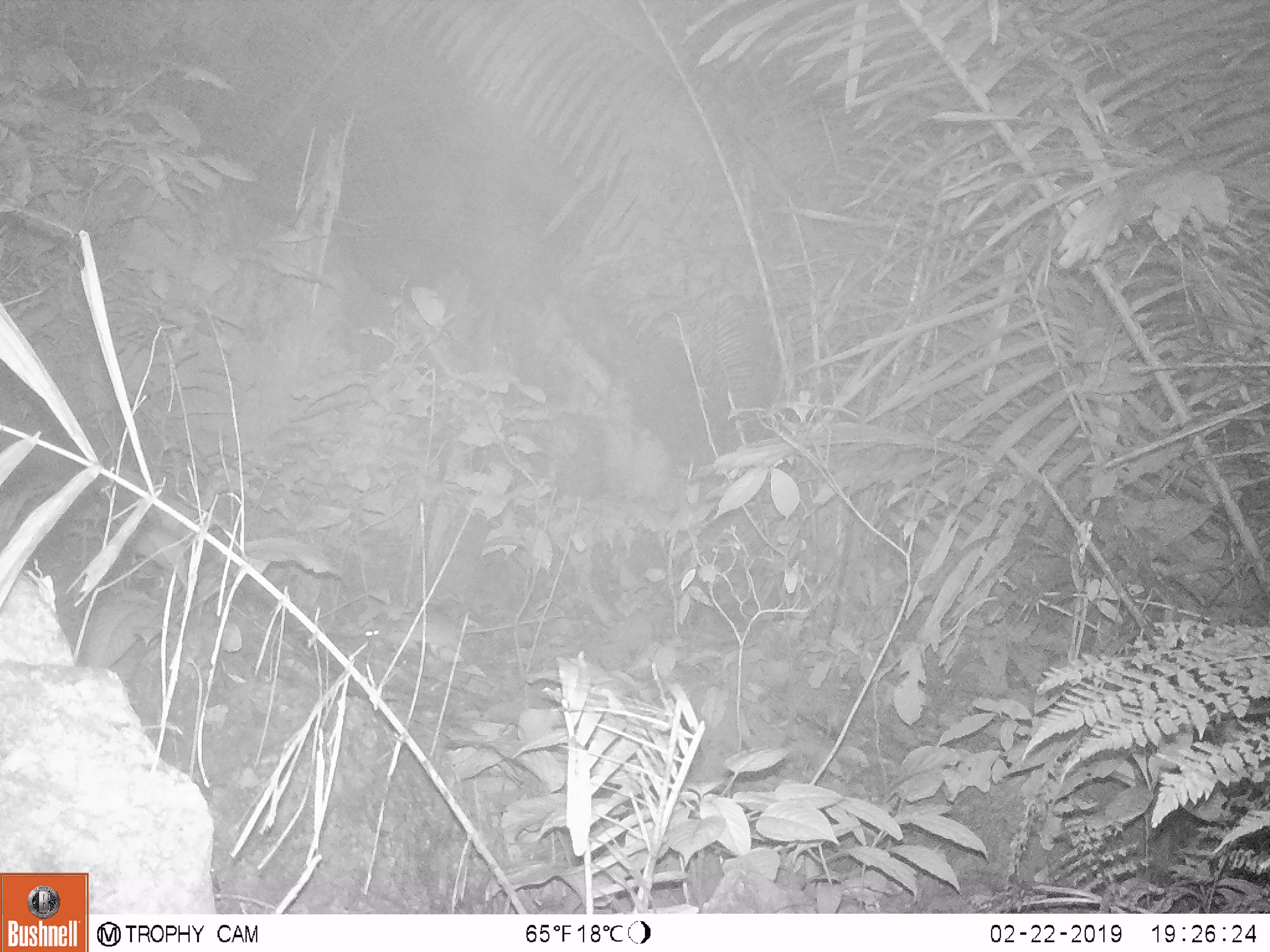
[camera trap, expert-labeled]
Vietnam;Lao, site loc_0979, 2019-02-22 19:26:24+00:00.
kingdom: Animalia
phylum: Chordata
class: Mammalia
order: Rodentia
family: Muridae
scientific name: Muridae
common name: old-world mice and rats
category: unidentified murid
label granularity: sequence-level